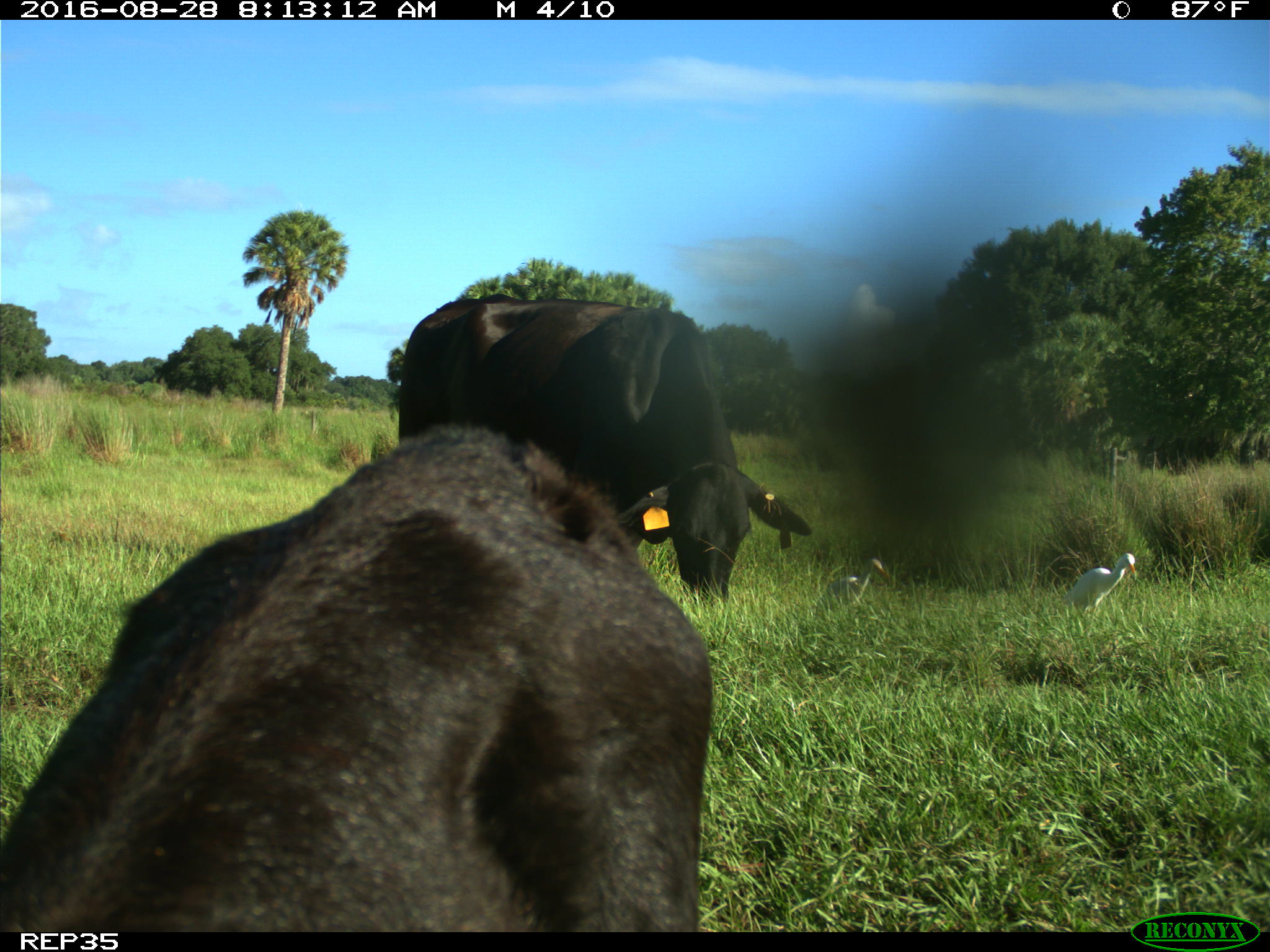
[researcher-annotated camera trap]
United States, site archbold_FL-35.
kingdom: Animalia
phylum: Chordata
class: Mammalia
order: Artiodactyla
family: Bovidae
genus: Bos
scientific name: Bos taurus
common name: domestic cow